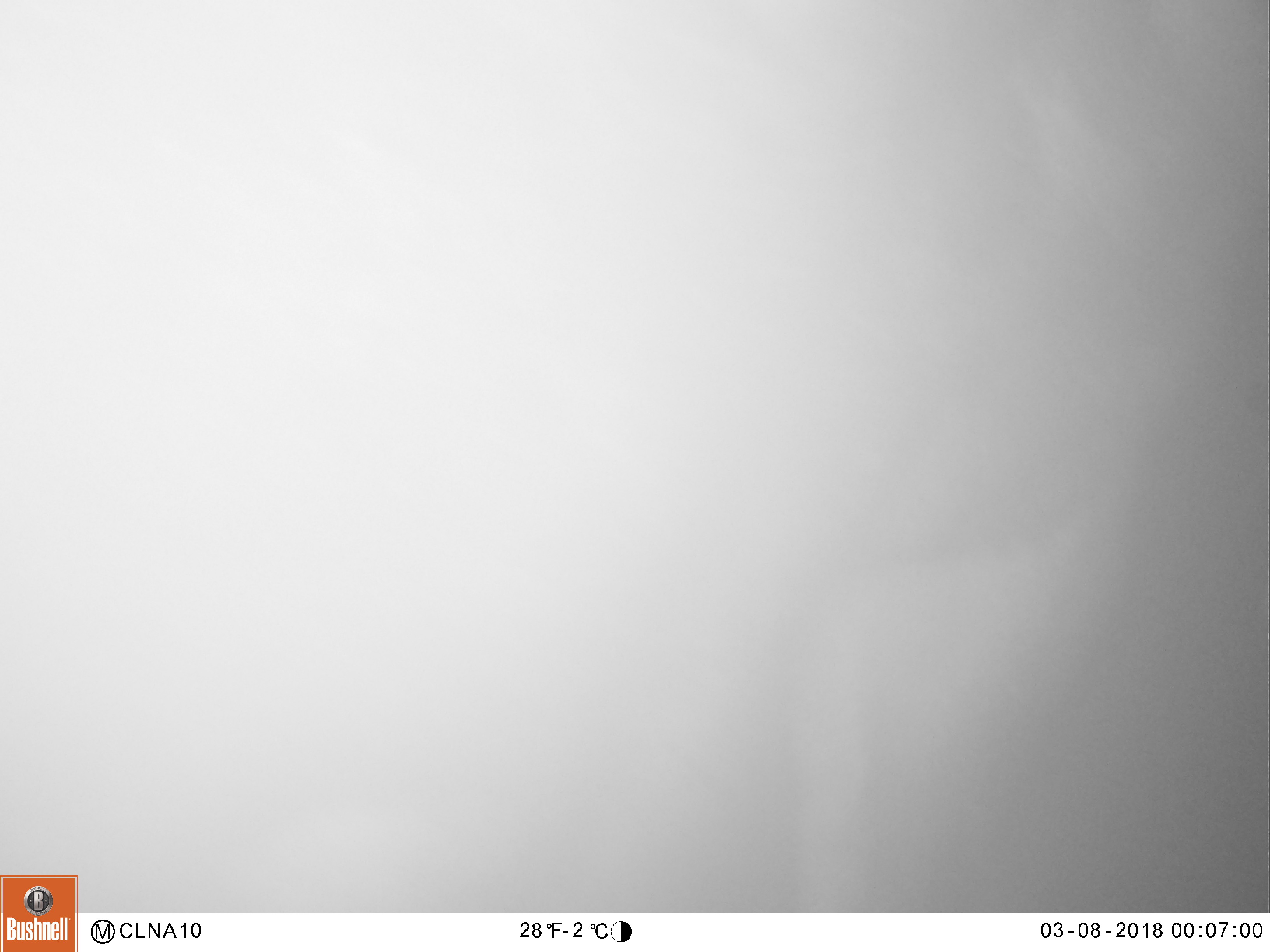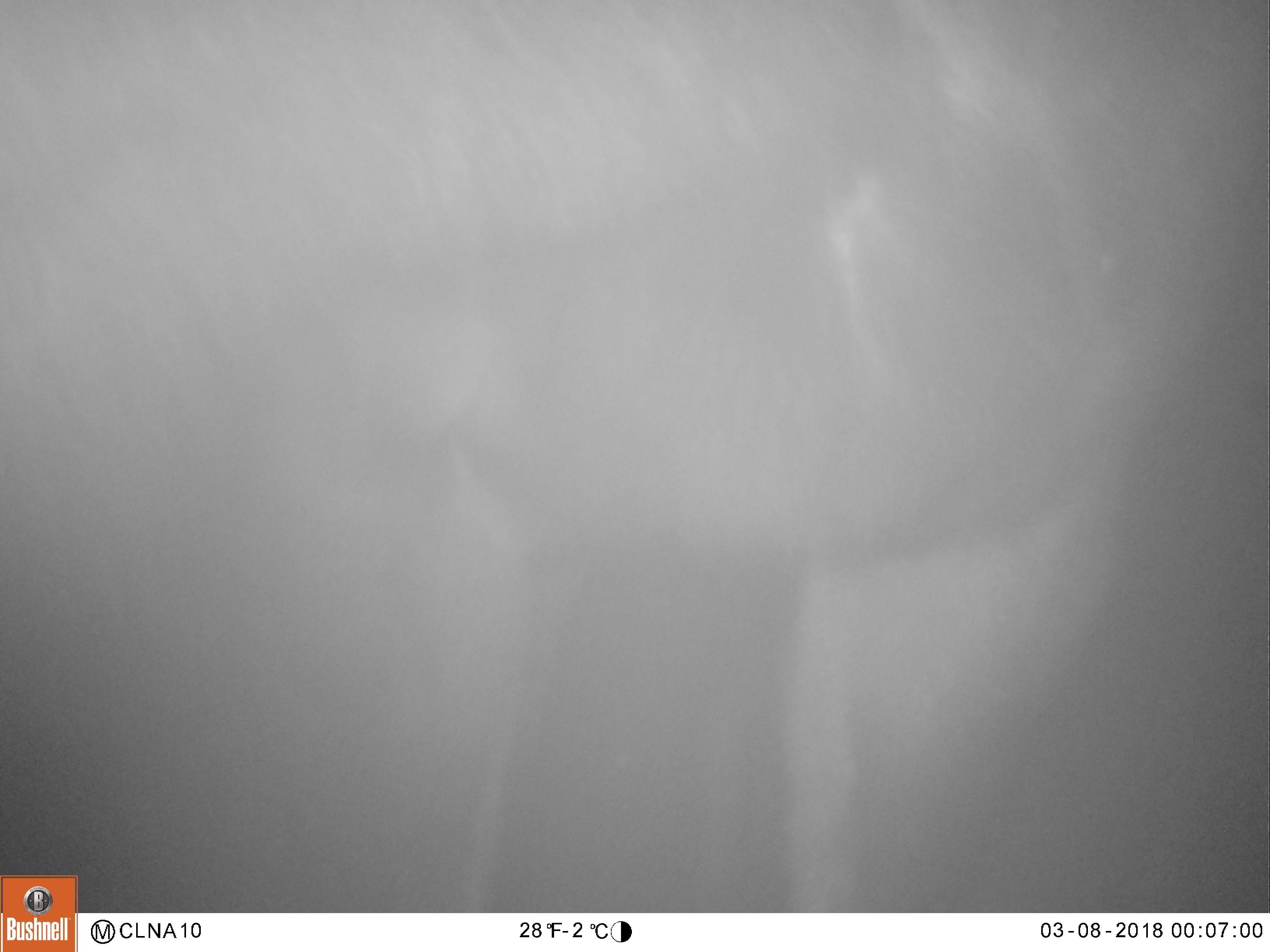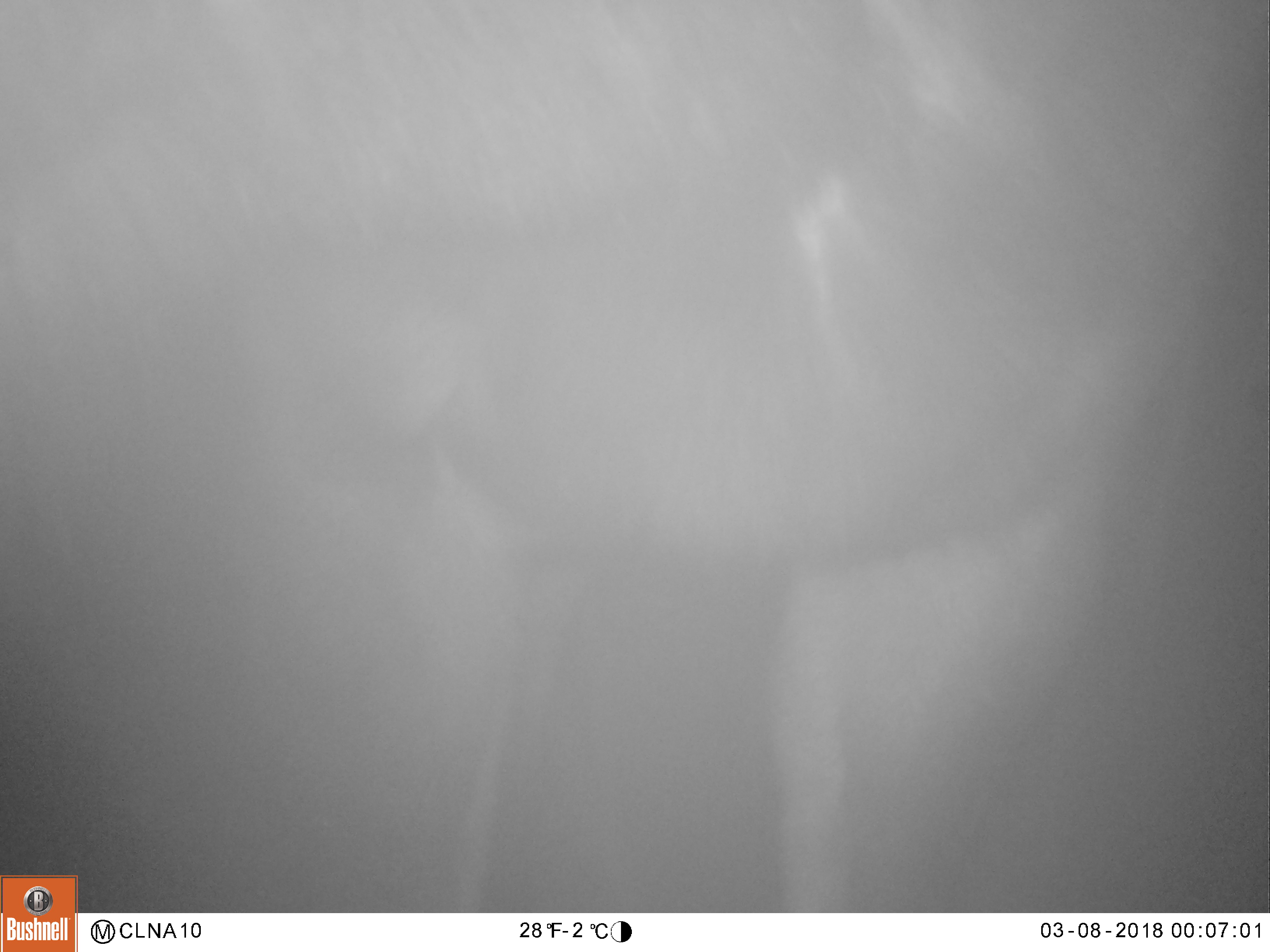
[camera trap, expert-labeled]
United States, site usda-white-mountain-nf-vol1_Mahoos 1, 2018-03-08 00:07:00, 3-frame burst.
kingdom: Animalia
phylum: Chordata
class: Mammalia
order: Artiodactyla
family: Cervidae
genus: Alces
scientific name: Alces alces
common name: moose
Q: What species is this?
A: Moose (Alces alces).